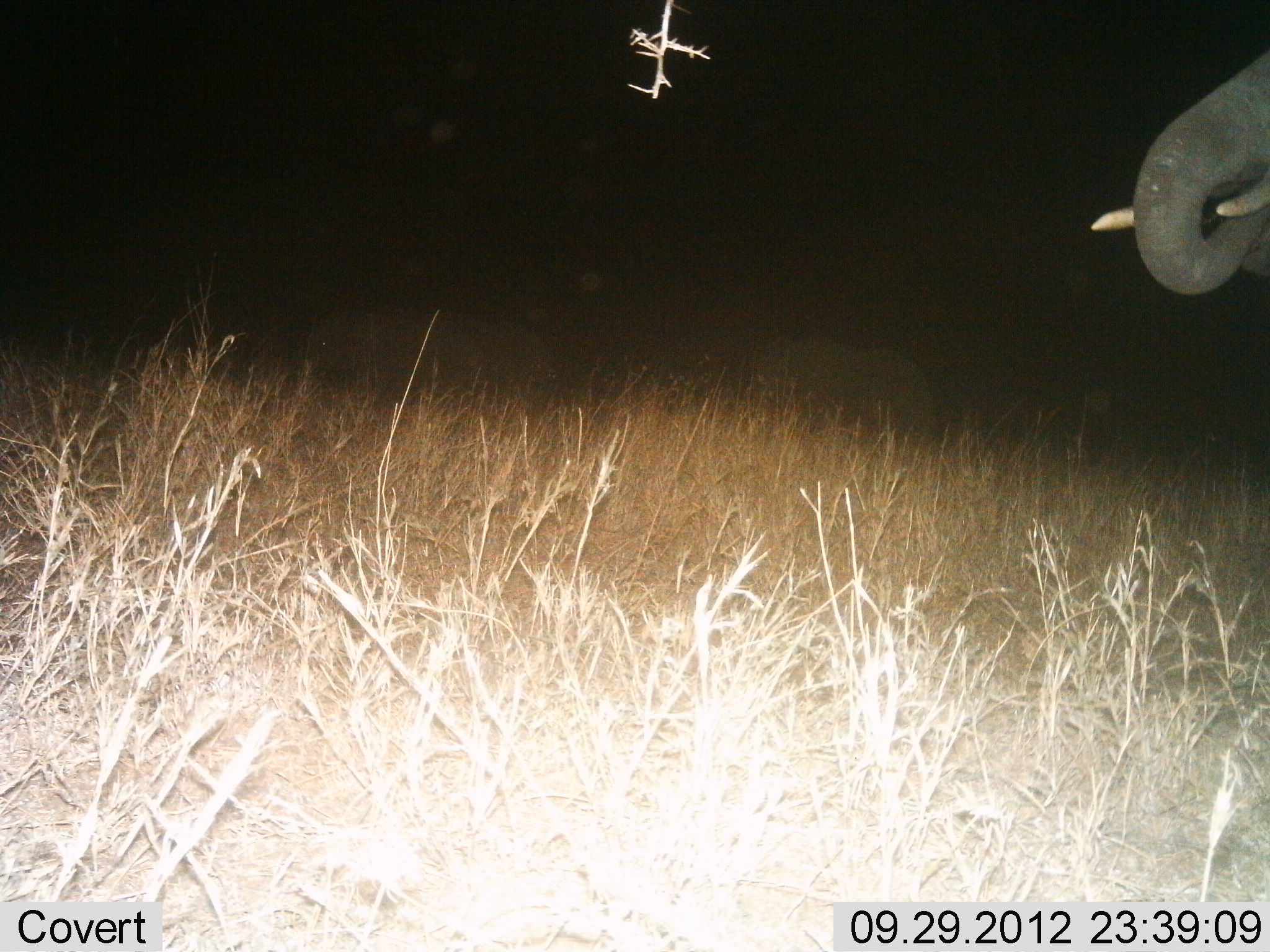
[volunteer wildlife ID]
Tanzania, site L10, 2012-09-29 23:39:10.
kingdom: Animalia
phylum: Chordata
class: Mammalia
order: Proboscidea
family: Elephantidae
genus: Loxodonta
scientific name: Loxodonta africana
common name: african bush elephant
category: elephant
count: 1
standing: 40%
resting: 0%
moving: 10%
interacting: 0%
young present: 0%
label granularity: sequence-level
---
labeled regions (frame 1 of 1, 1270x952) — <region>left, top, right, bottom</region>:
animal: <region>1090, 44, 1270, 298</region>